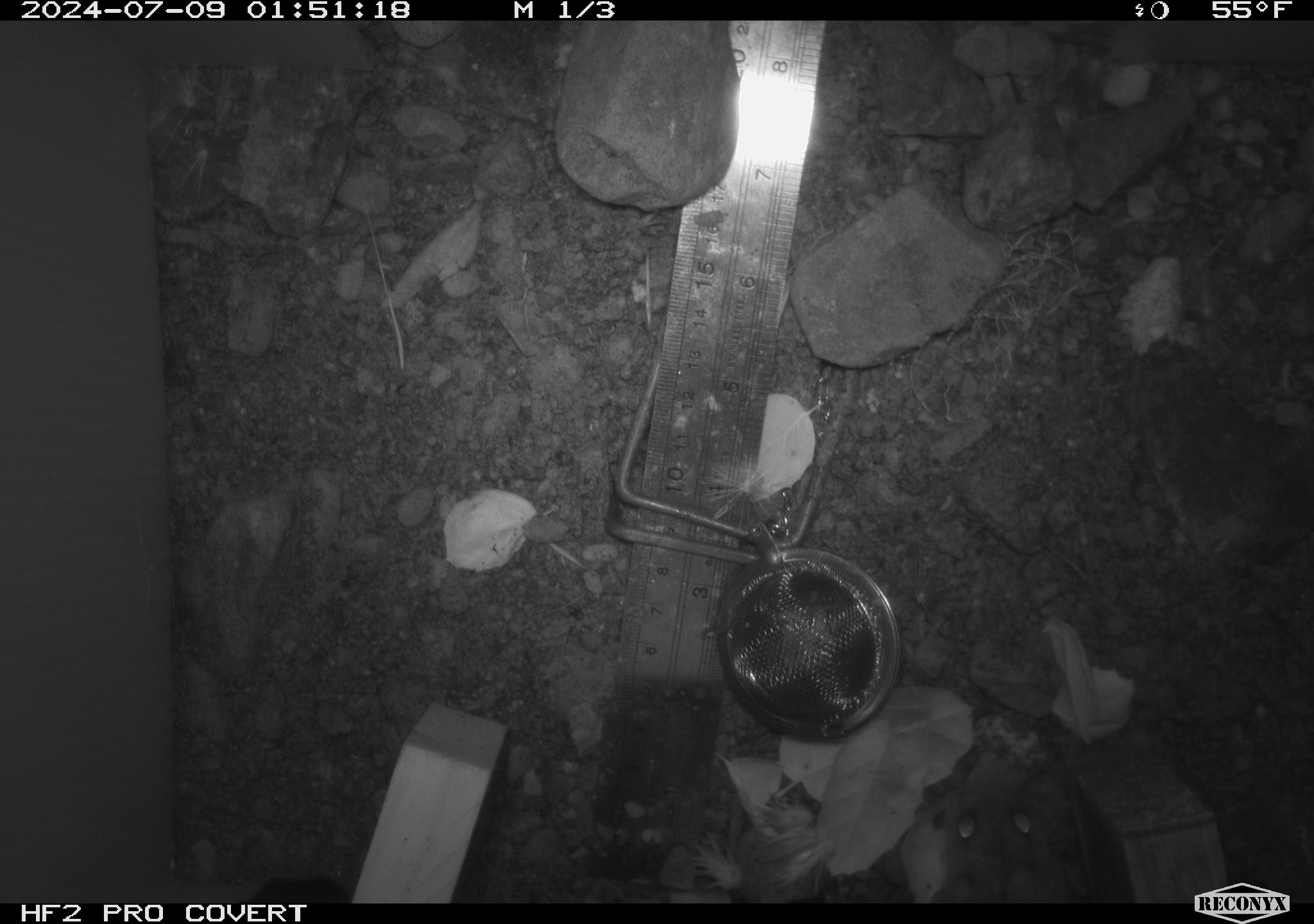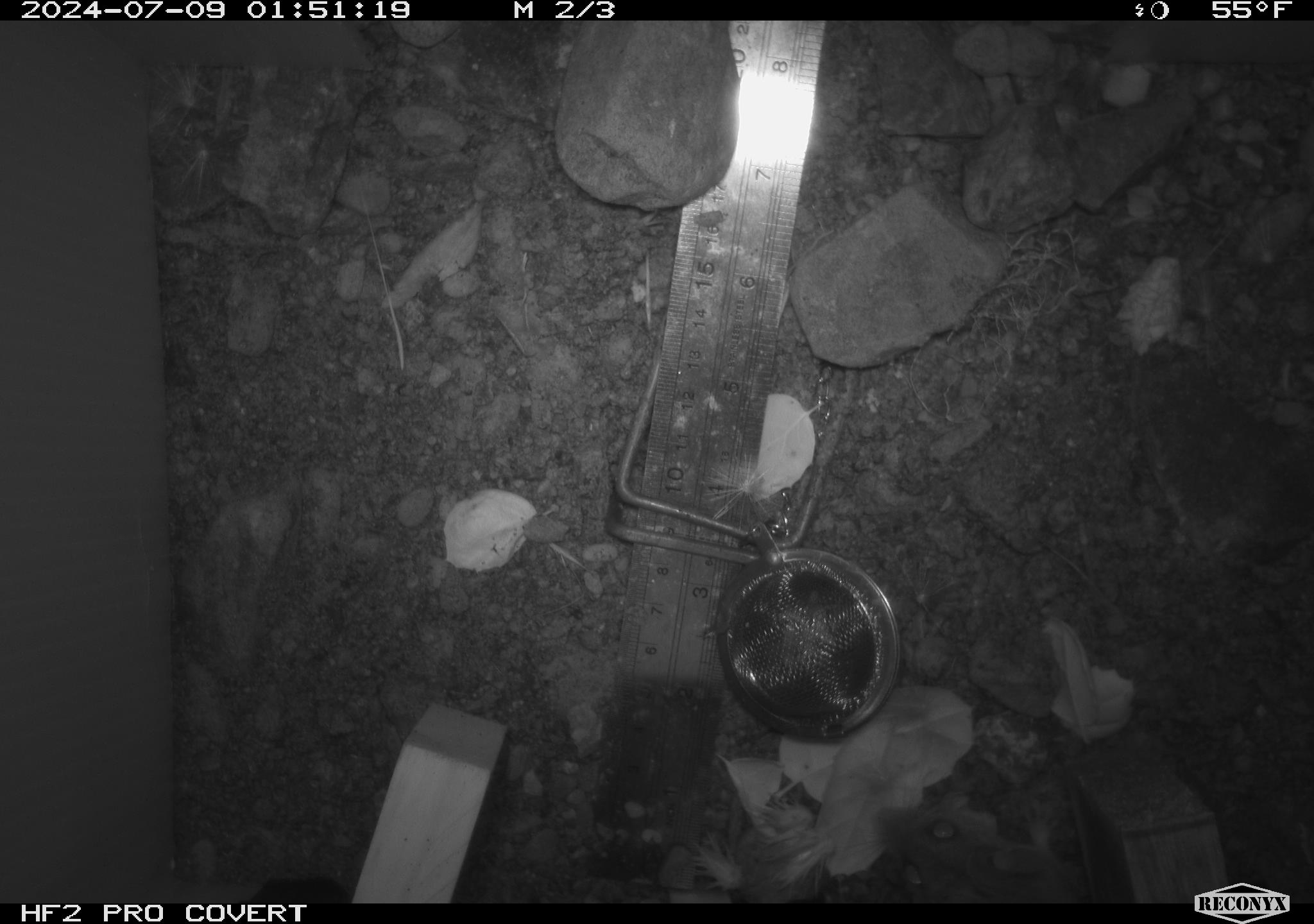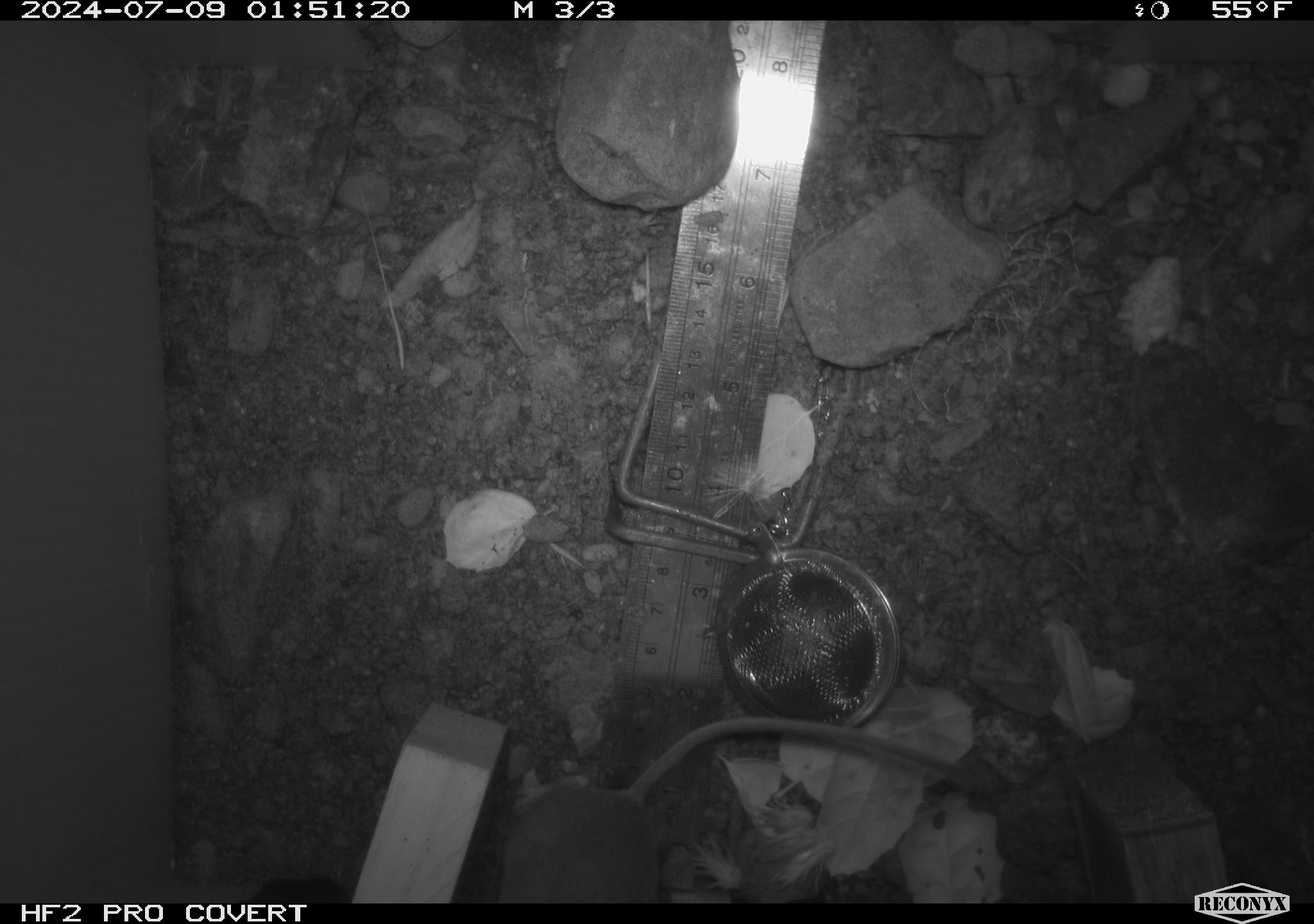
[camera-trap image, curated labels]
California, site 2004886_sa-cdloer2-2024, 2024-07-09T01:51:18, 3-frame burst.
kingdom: Animalia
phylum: Chordata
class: Mammalia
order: Rodentia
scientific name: Rodentia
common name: mouse species